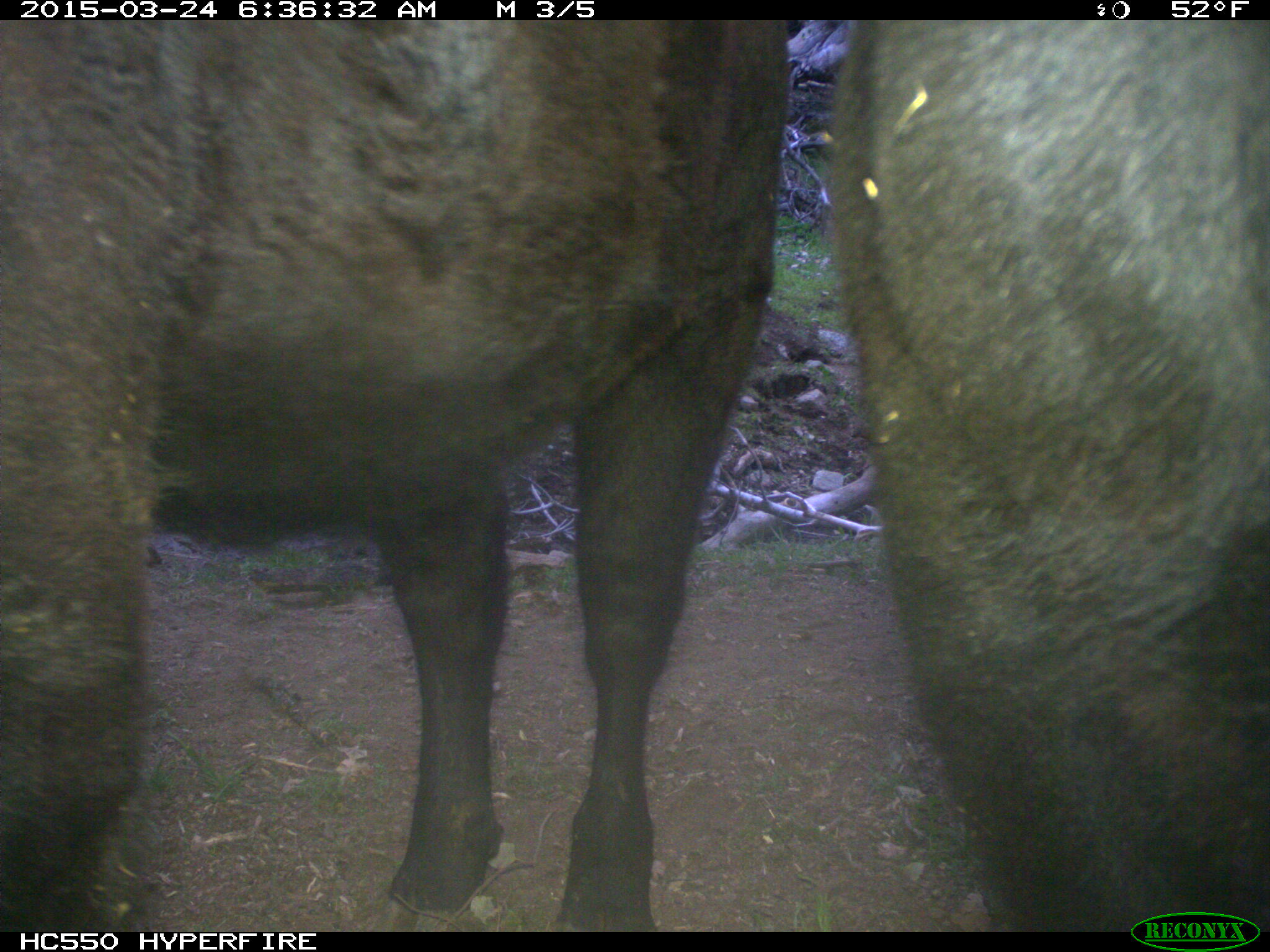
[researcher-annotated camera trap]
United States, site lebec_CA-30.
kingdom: Animalia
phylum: Chordata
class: Mammalia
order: Artiodactyla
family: Bovidae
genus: Bos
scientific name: Bos taurus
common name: domestic cow